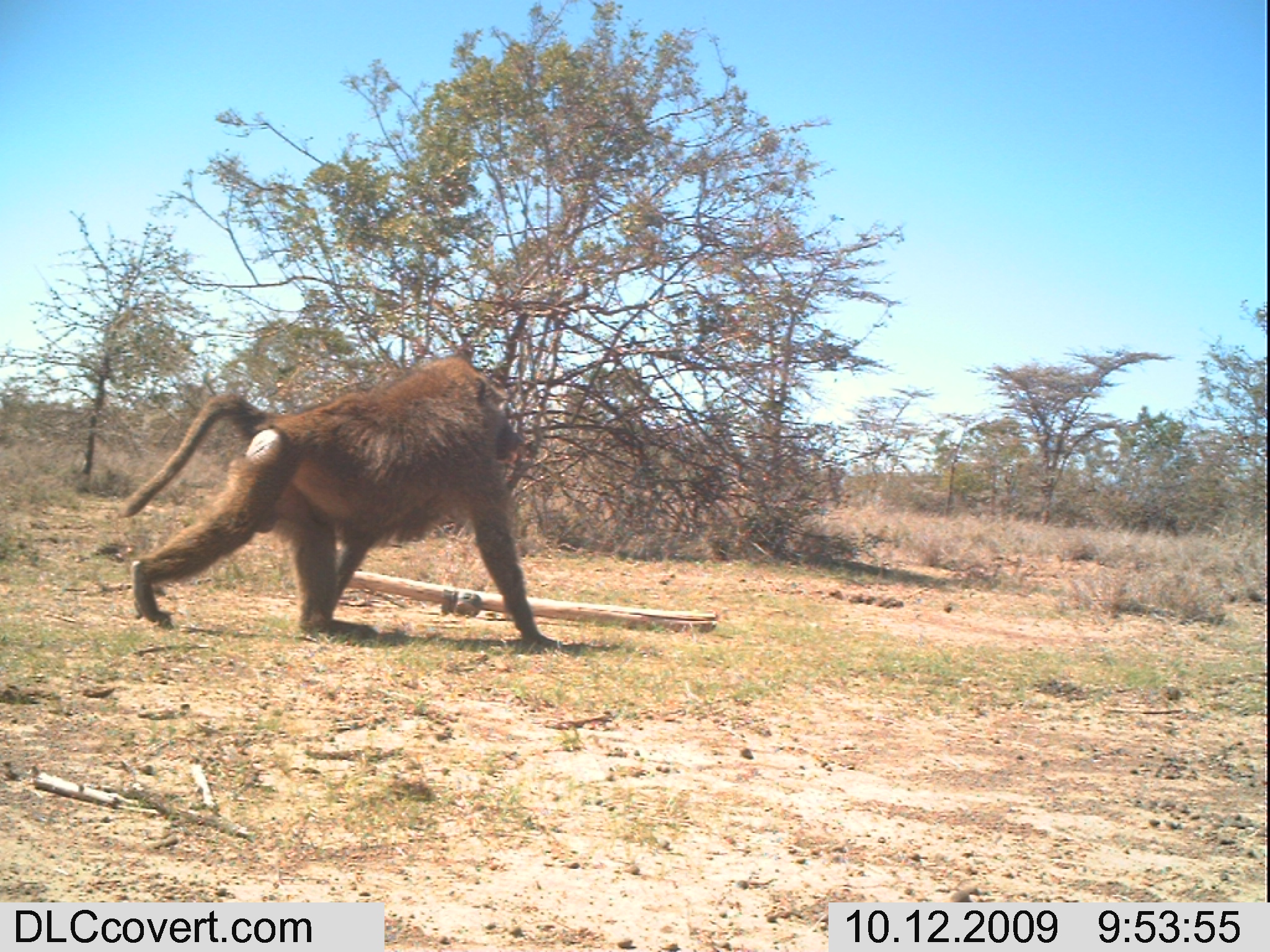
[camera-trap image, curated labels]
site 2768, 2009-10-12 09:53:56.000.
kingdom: Animalia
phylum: Chordata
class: Mammalia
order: Primates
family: Cercopithecidae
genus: Papio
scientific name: Papio anubis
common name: olive baboon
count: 1